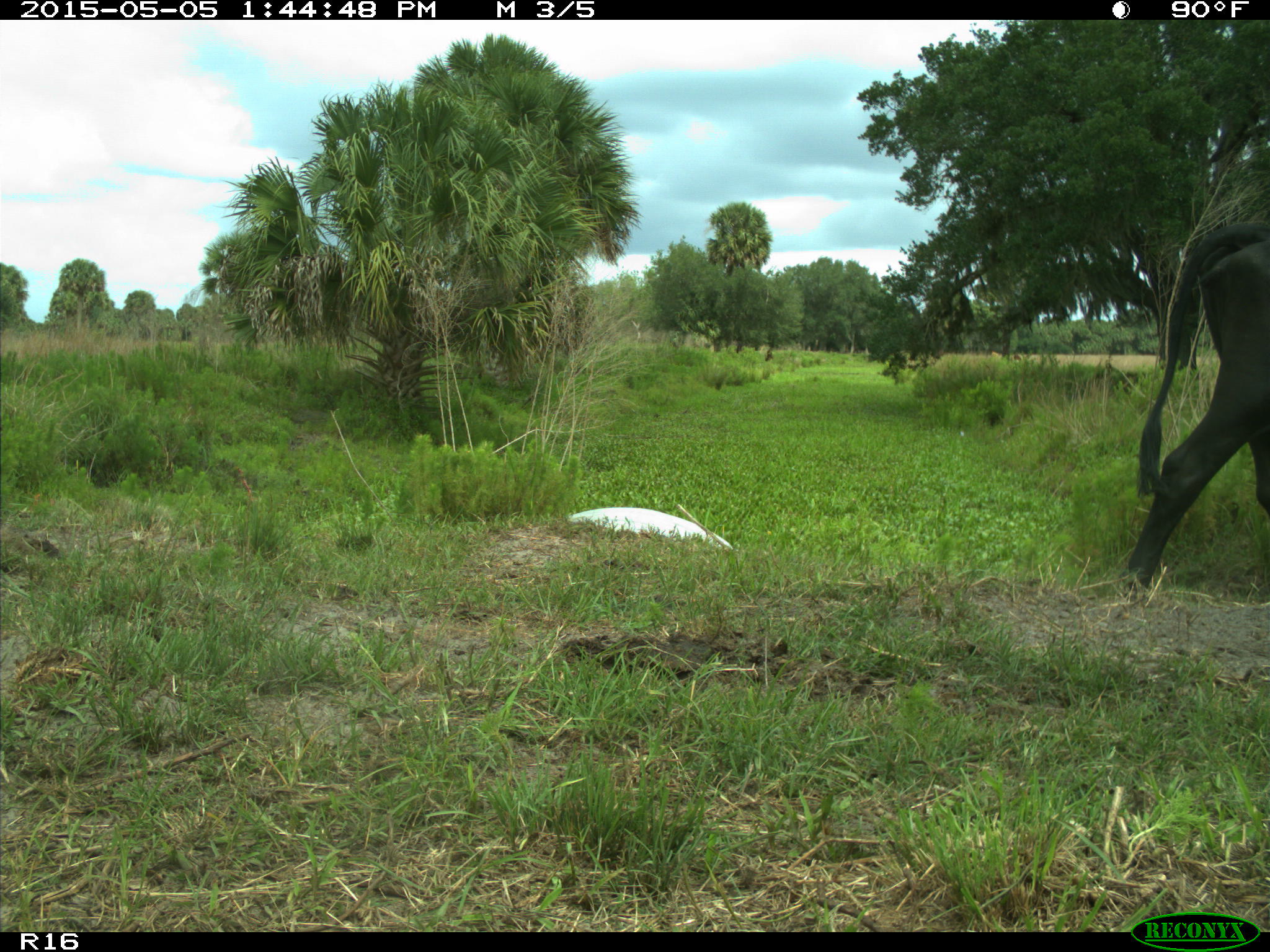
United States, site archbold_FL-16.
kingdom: Animalia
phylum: Chordata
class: Mammalia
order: Artiodactyla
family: Bovidae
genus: Bos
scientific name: Bos taurus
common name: domestic cow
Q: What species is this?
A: Bos taurus (domestic cow).